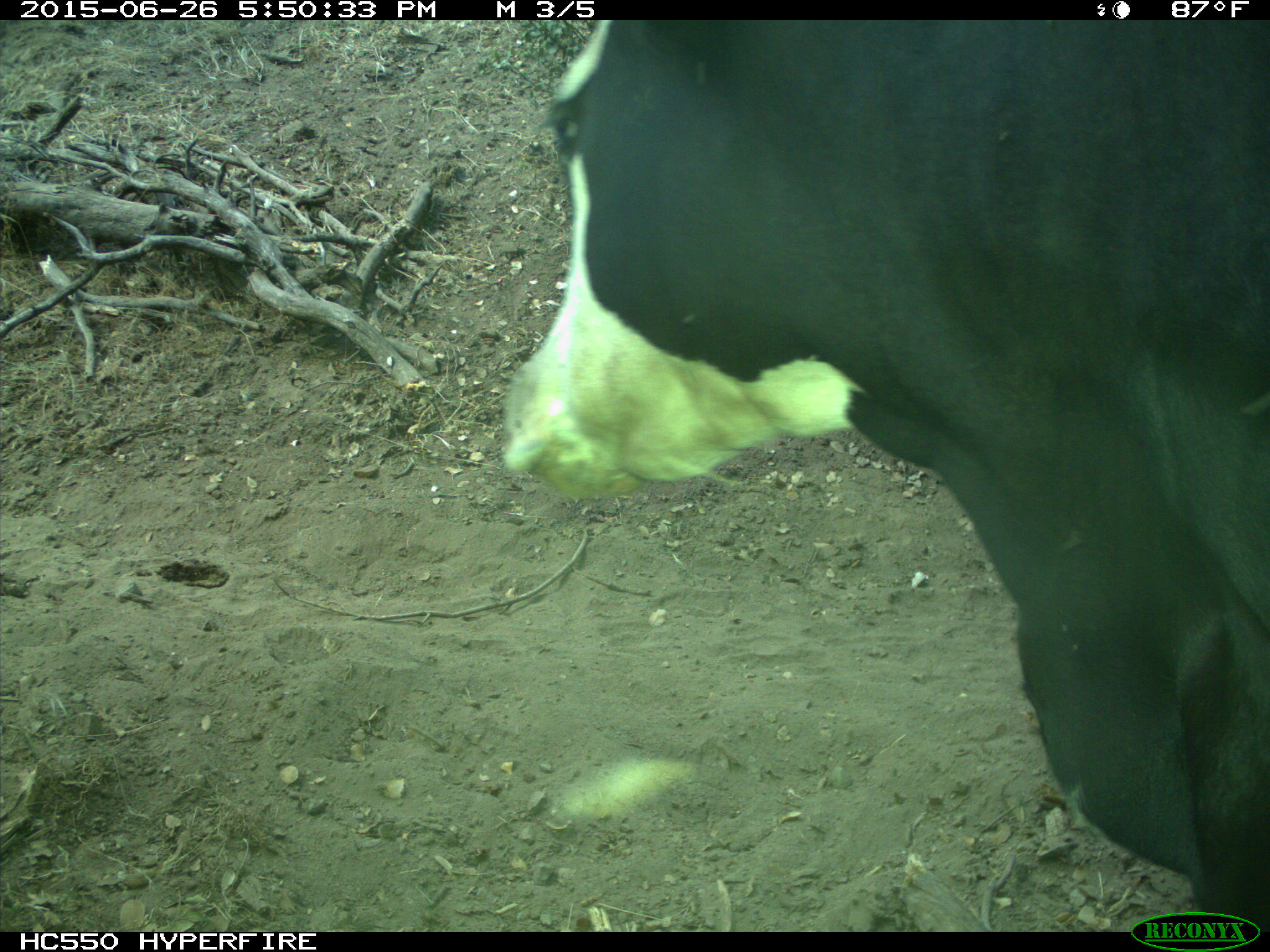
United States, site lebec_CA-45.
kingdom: Animalia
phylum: Chordata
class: Mammalia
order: Artiodactyla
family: Bovidae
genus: Bos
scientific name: Bos taurus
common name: domestic cow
Bos taurus (domestic cow).